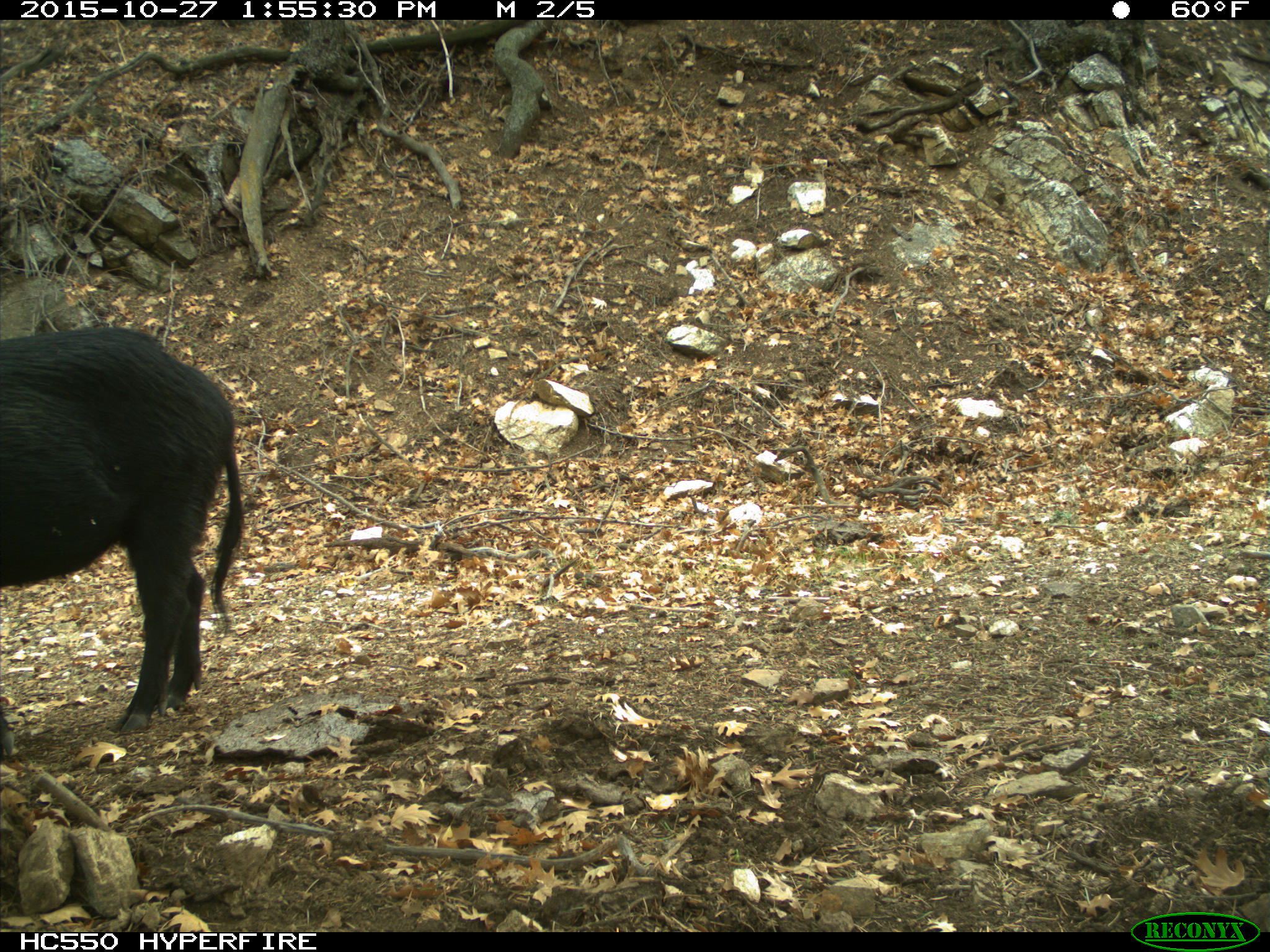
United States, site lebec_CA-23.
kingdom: Animalia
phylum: Chordata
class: Mammalia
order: Artiodactyla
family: Suidae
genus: Sus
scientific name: Sus scrofa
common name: wild boar